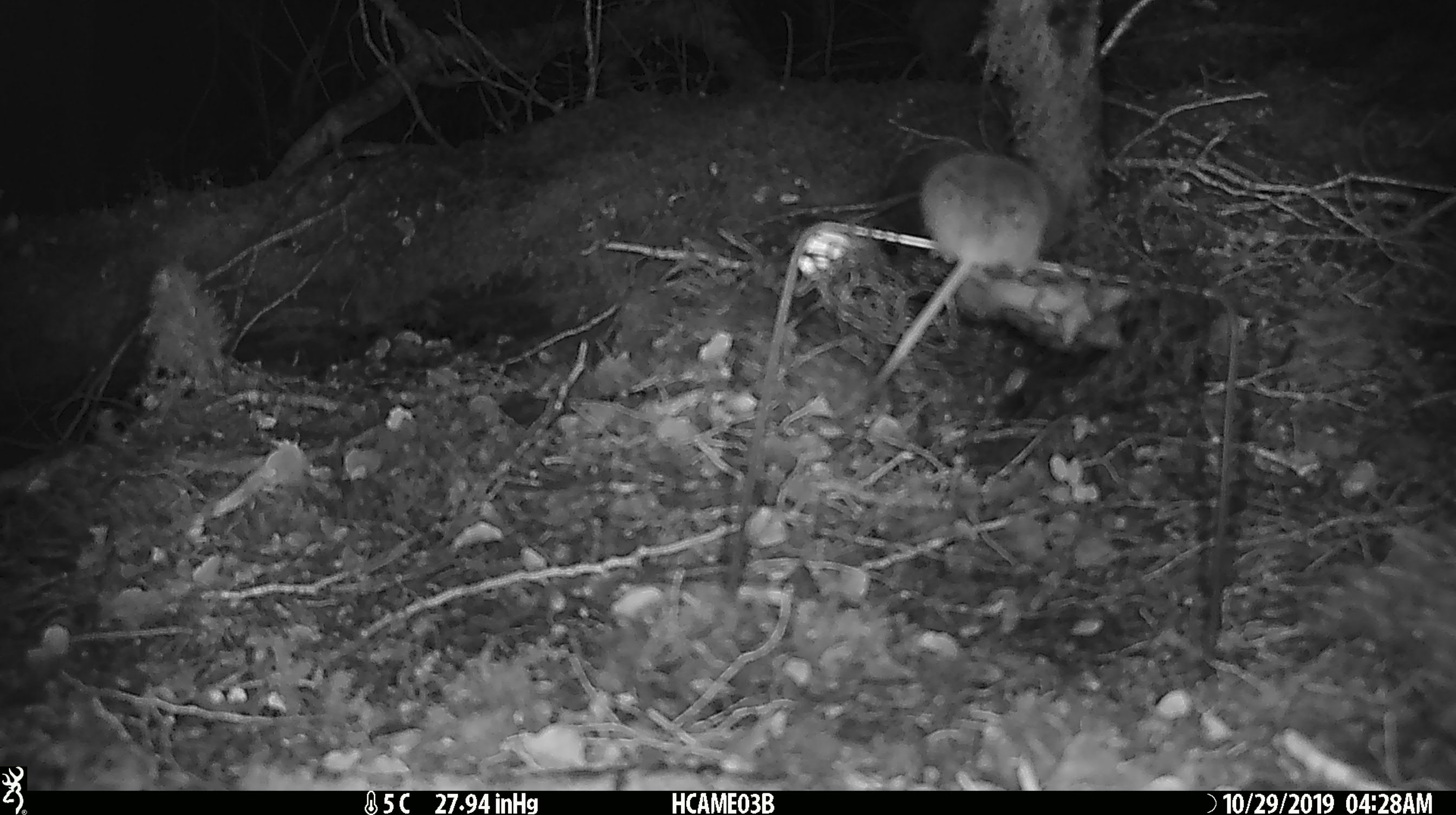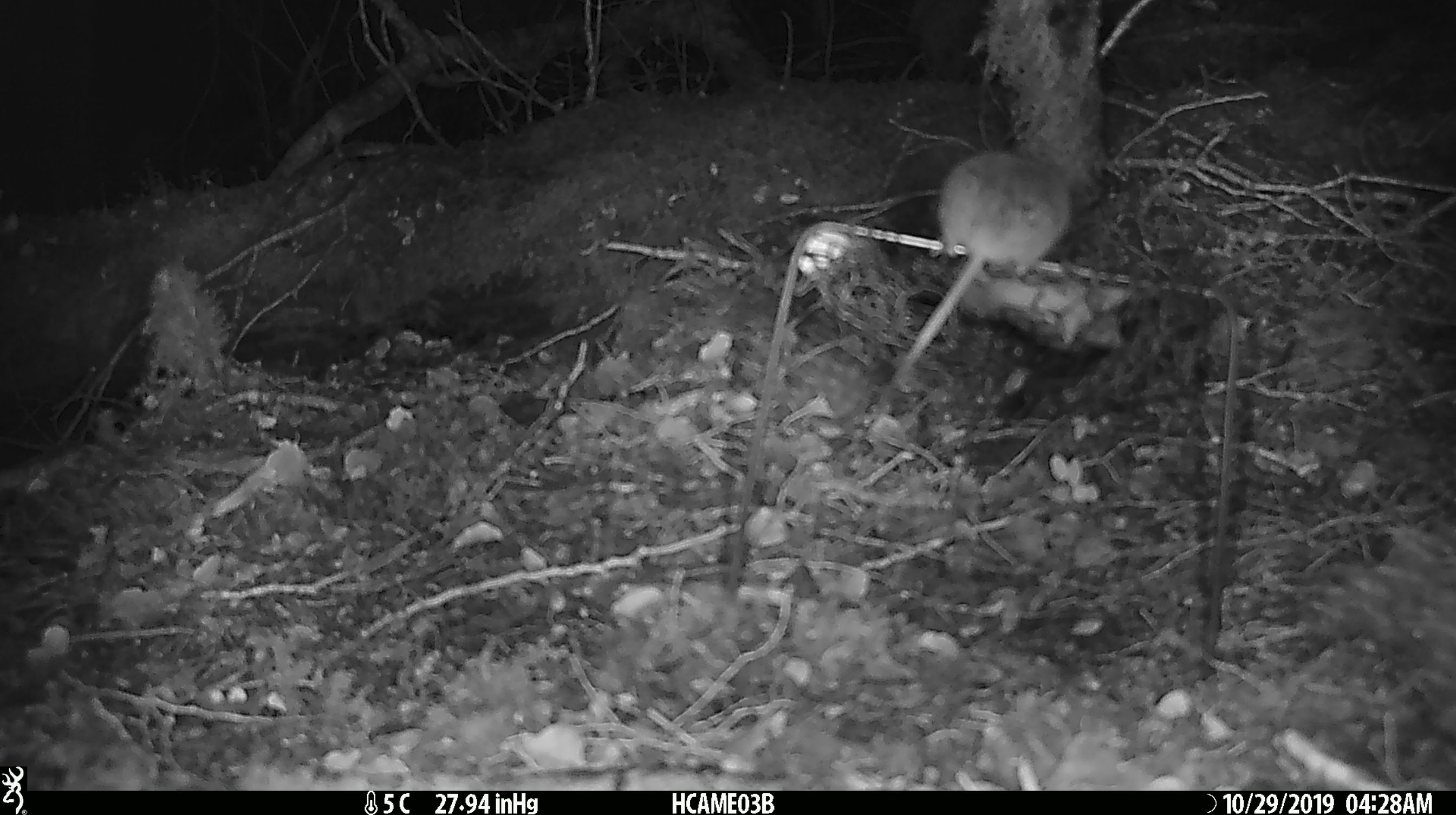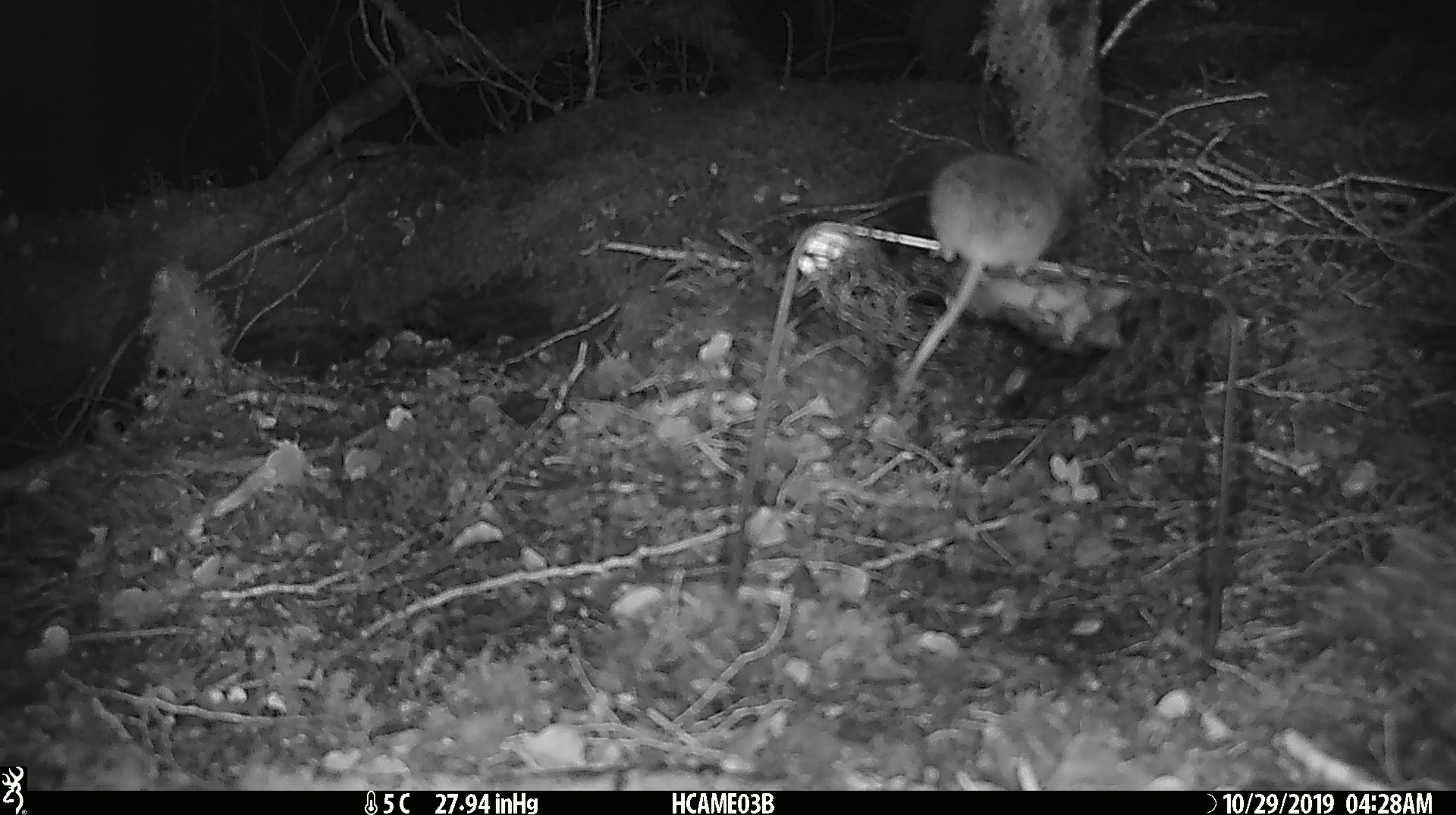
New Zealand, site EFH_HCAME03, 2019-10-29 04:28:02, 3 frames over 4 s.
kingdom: Animalia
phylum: Chordata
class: Mammalia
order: Rodentia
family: Muridae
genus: Mus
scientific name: Mus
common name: mouse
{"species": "mouse (Mus)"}